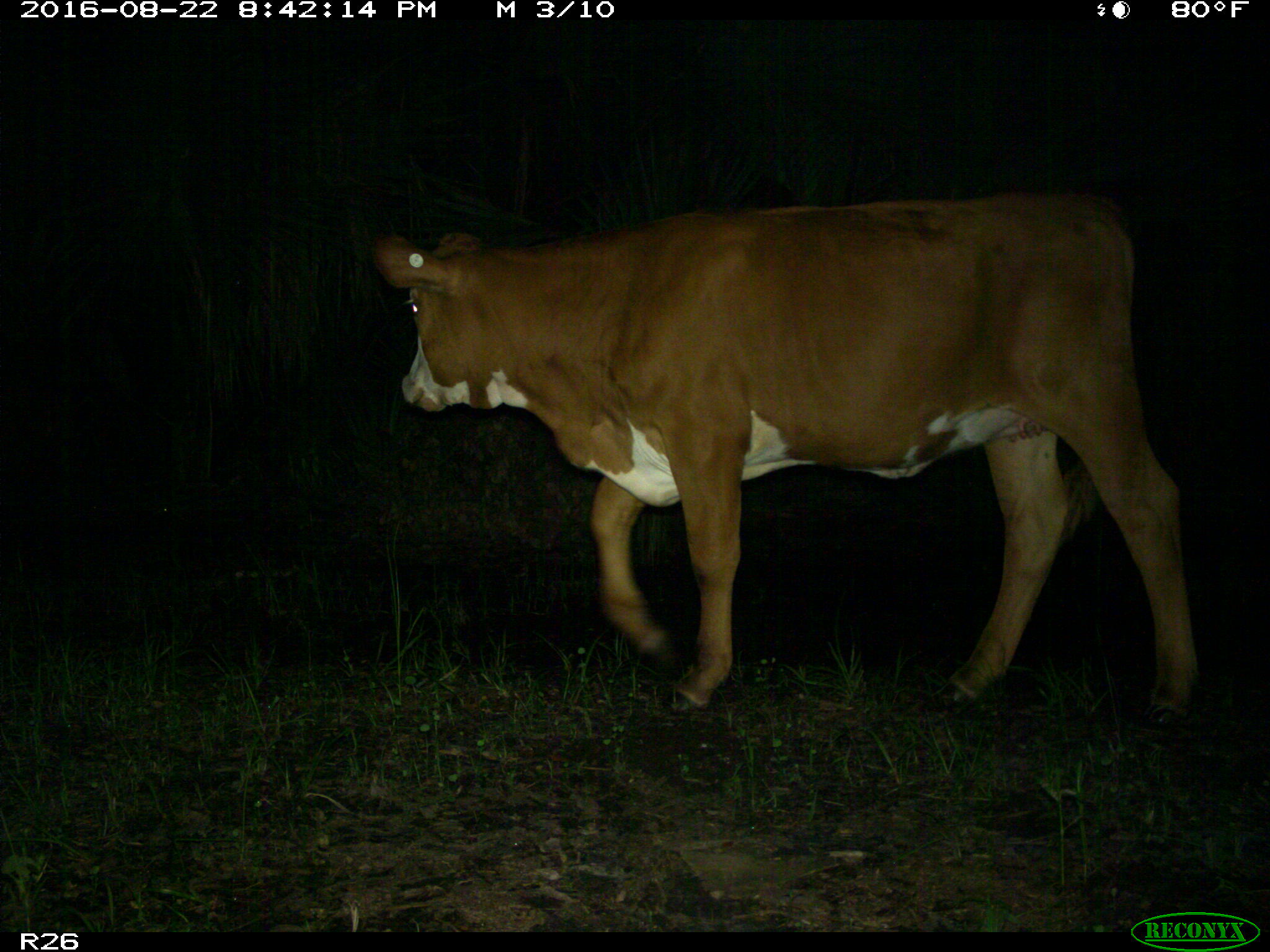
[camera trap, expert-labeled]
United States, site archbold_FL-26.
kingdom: Animalia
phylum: Chordata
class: Mammalia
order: Artiodactyla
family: Bovidae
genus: Bos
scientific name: Bos taurus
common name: domestic cow